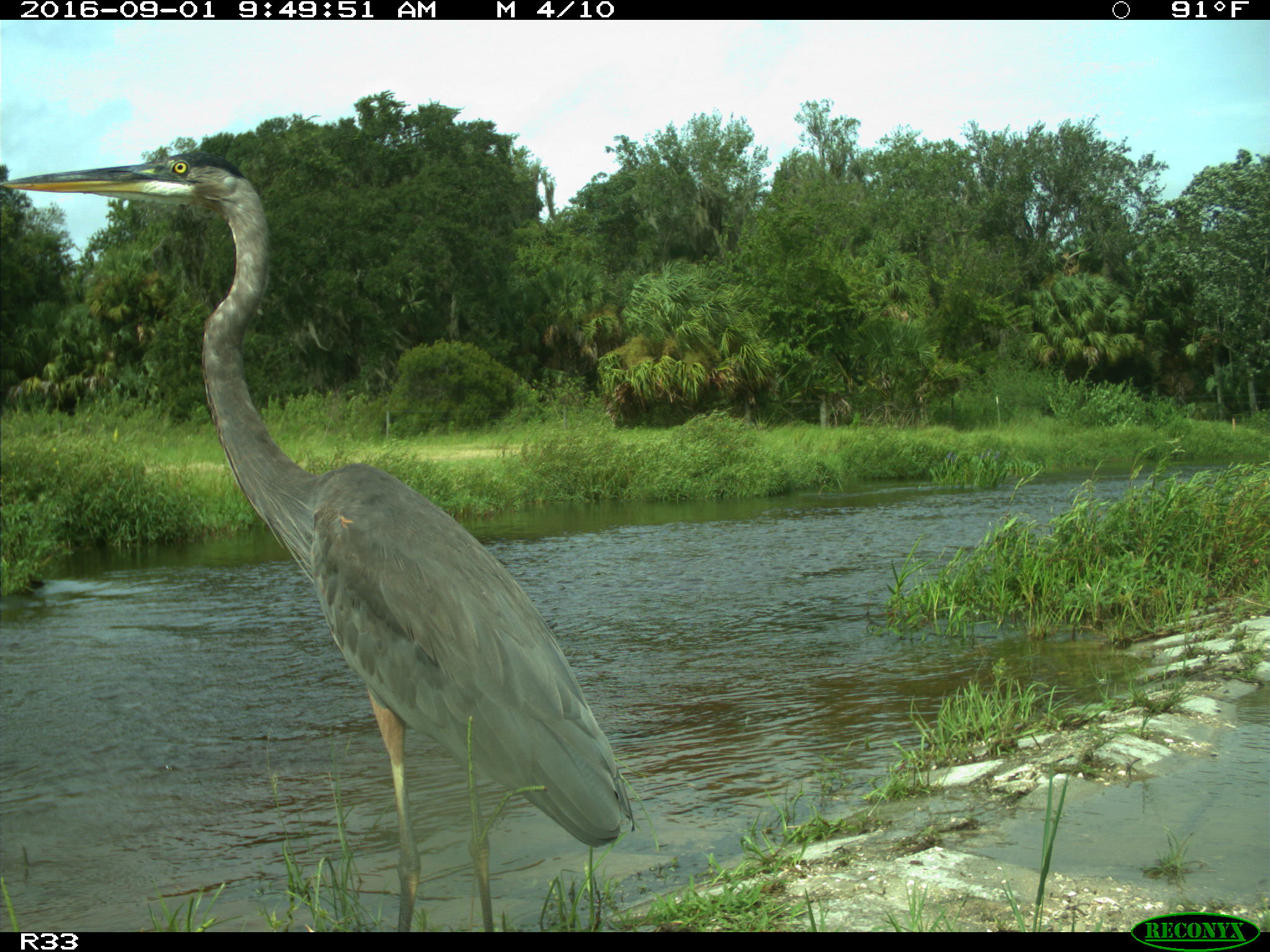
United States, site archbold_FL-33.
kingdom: Animalia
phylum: Chordata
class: Aves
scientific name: Aves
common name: birds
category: unidentified bird